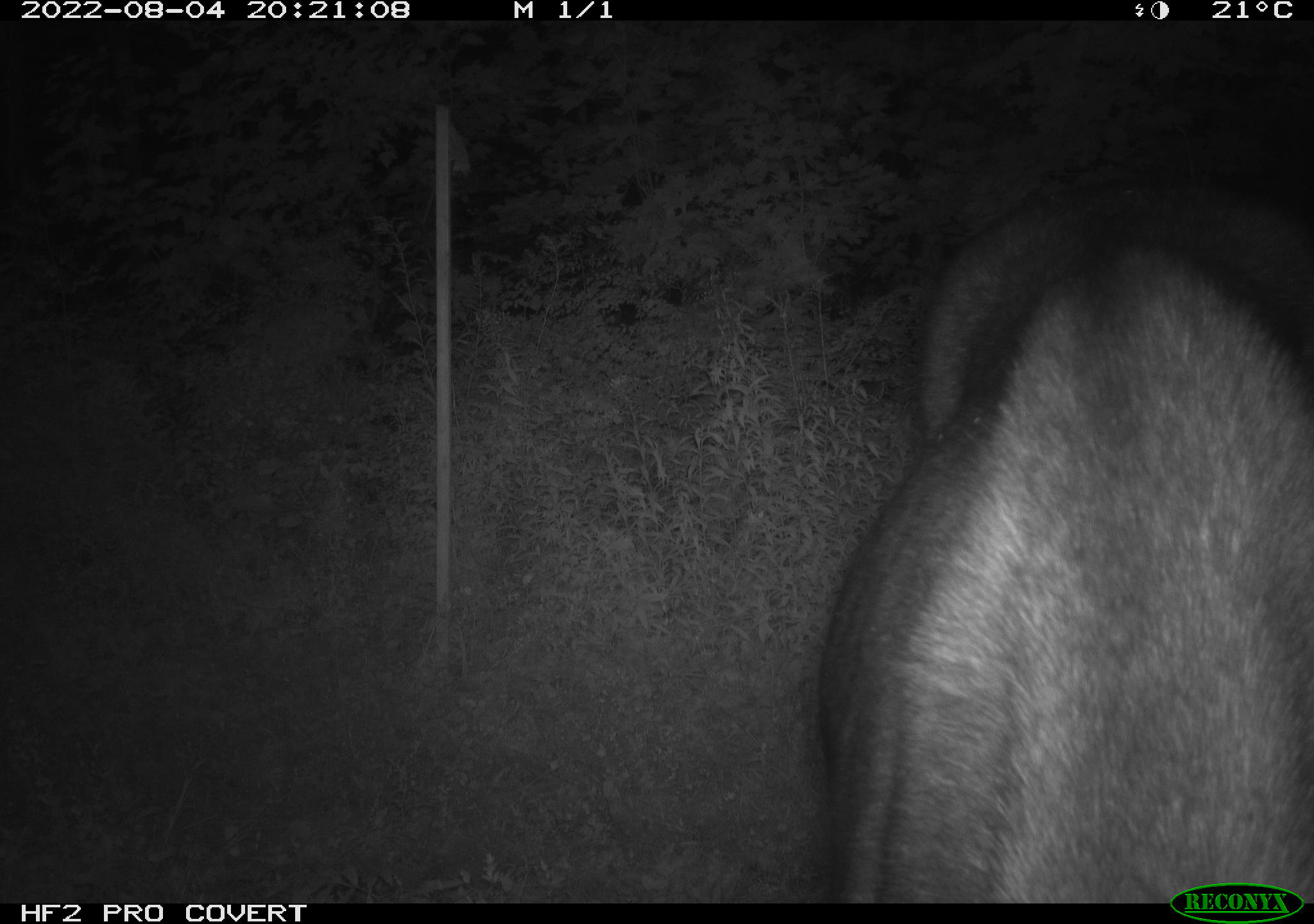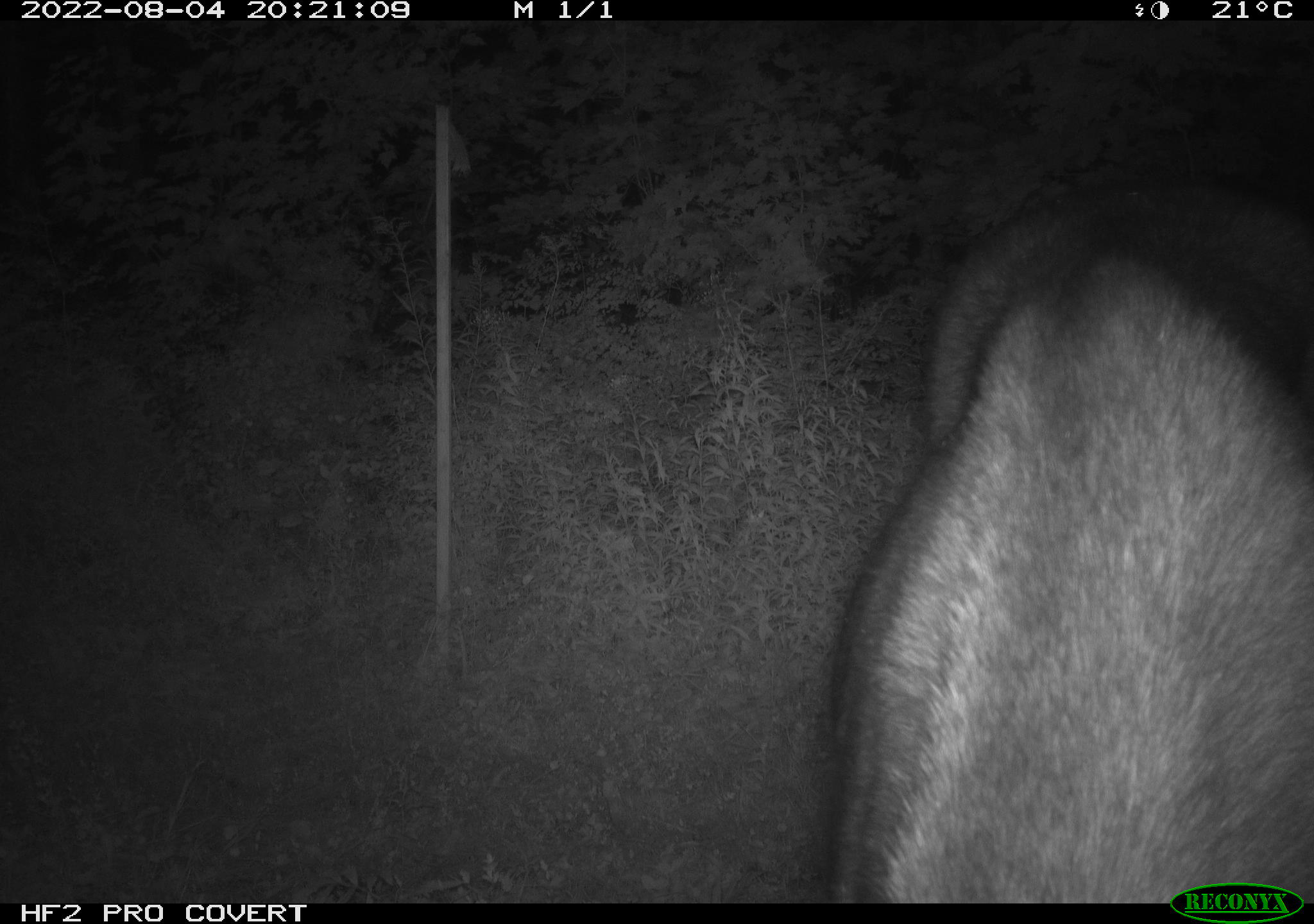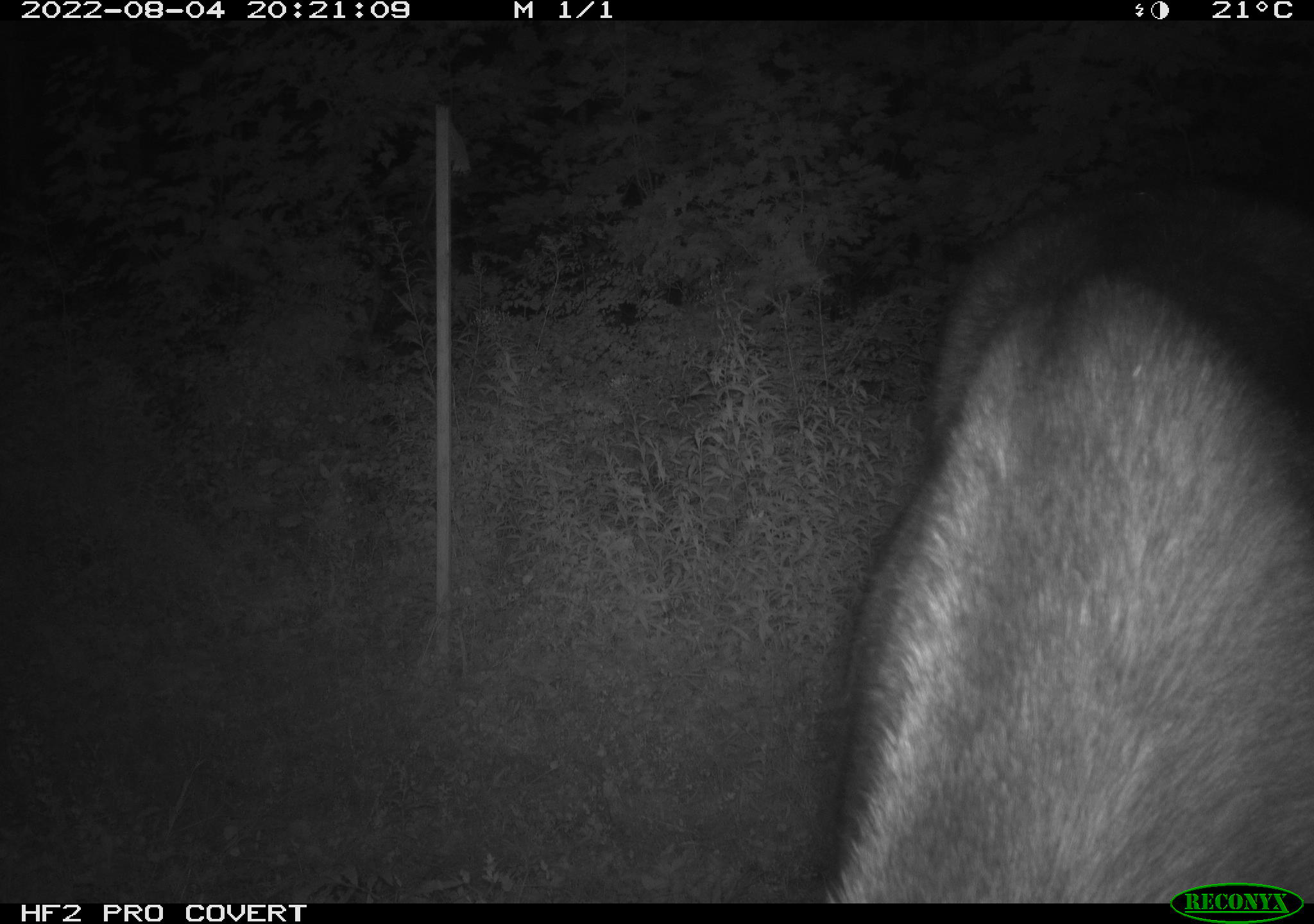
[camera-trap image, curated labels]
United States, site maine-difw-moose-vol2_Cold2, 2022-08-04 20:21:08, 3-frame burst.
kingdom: Animalia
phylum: Chordata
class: Mammalia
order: Artiodactyla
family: Cervidae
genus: Alces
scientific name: Alces alces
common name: moose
Moose (Alces alces).